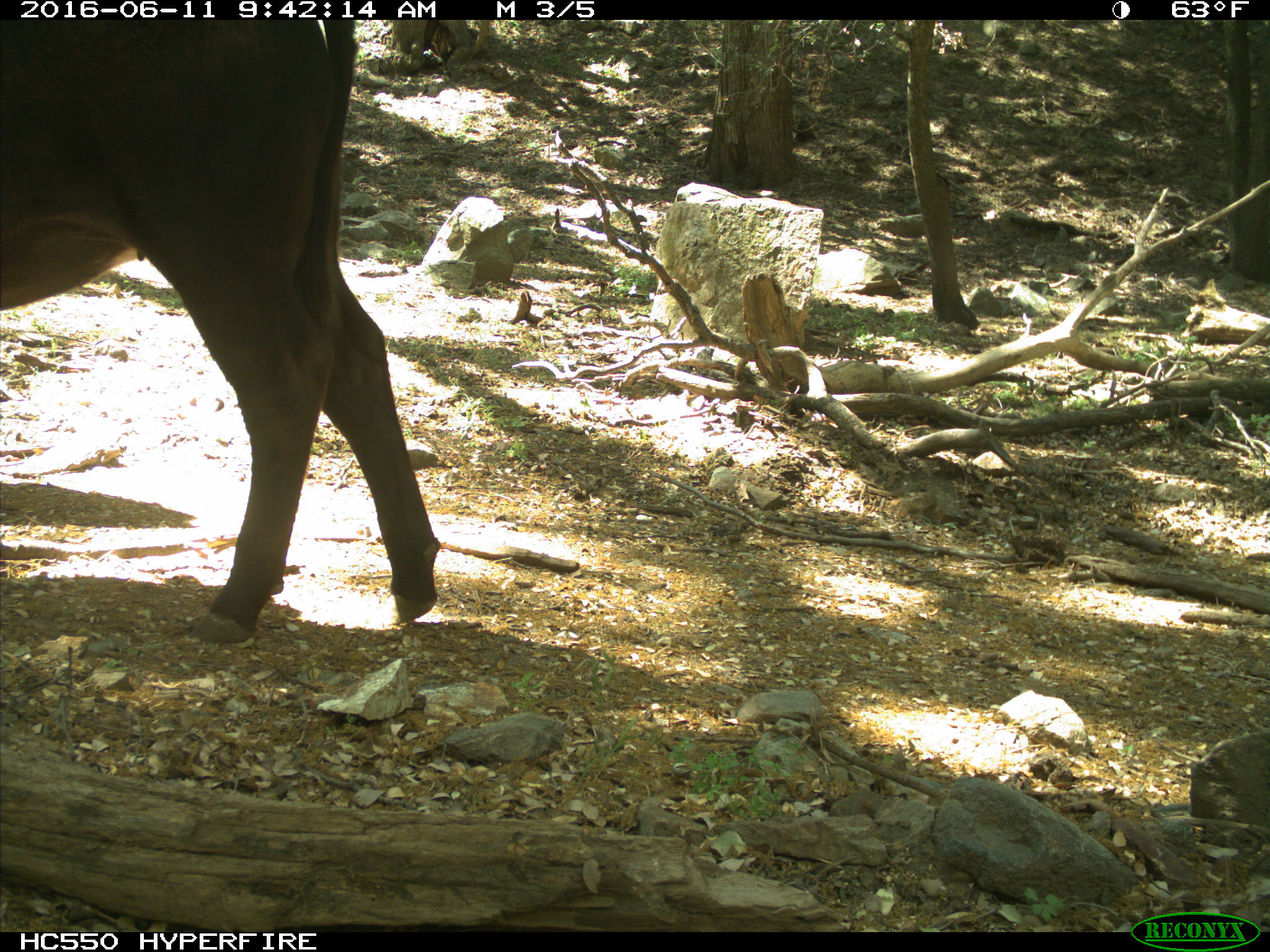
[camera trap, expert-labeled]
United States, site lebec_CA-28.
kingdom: Animalia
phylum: Chordata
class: Mammalia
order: Artiodactyla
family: Bovidae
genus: Bos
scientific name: Bos taurus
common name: domestic cow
Bos taurus (domestic cow).